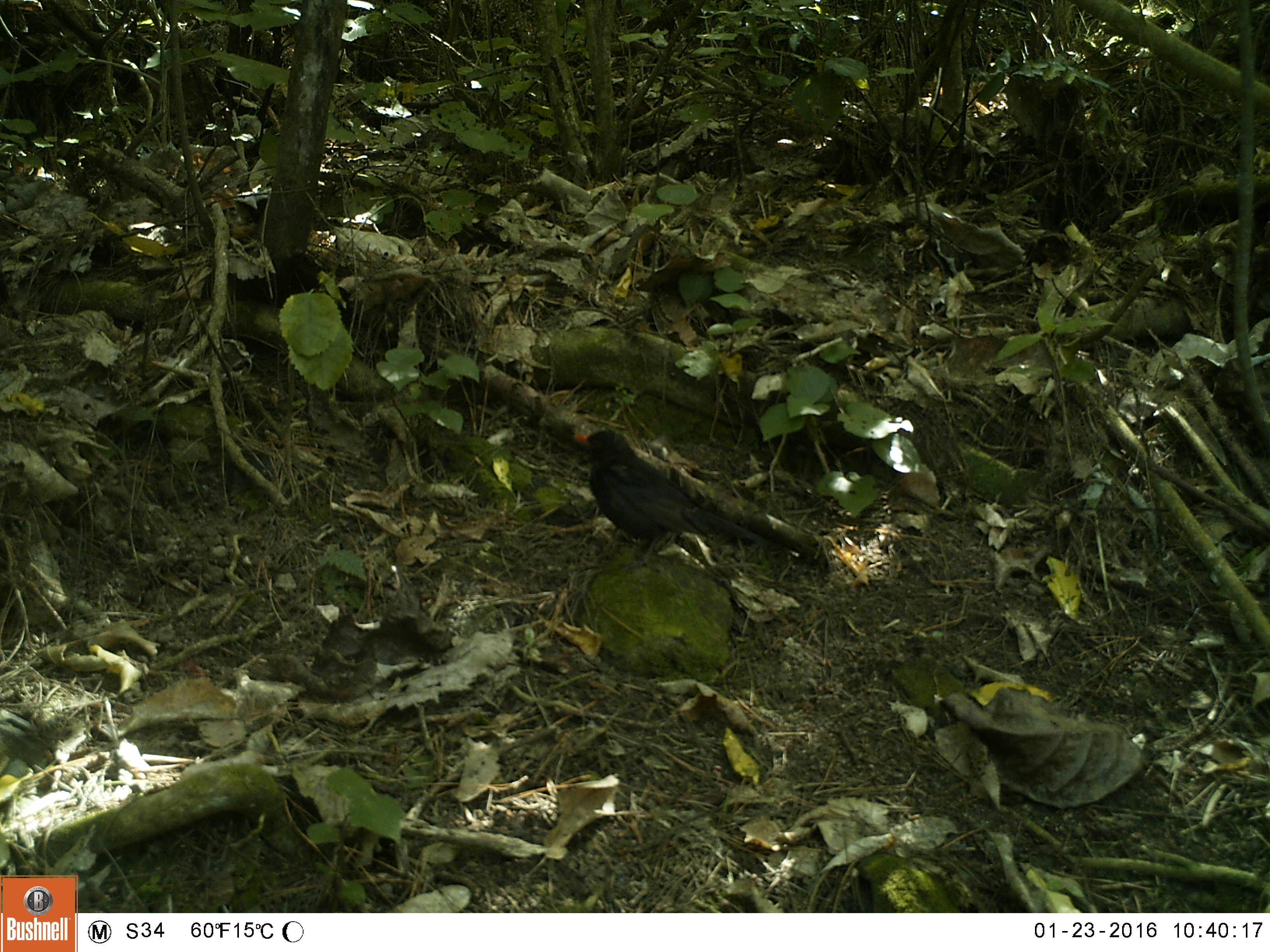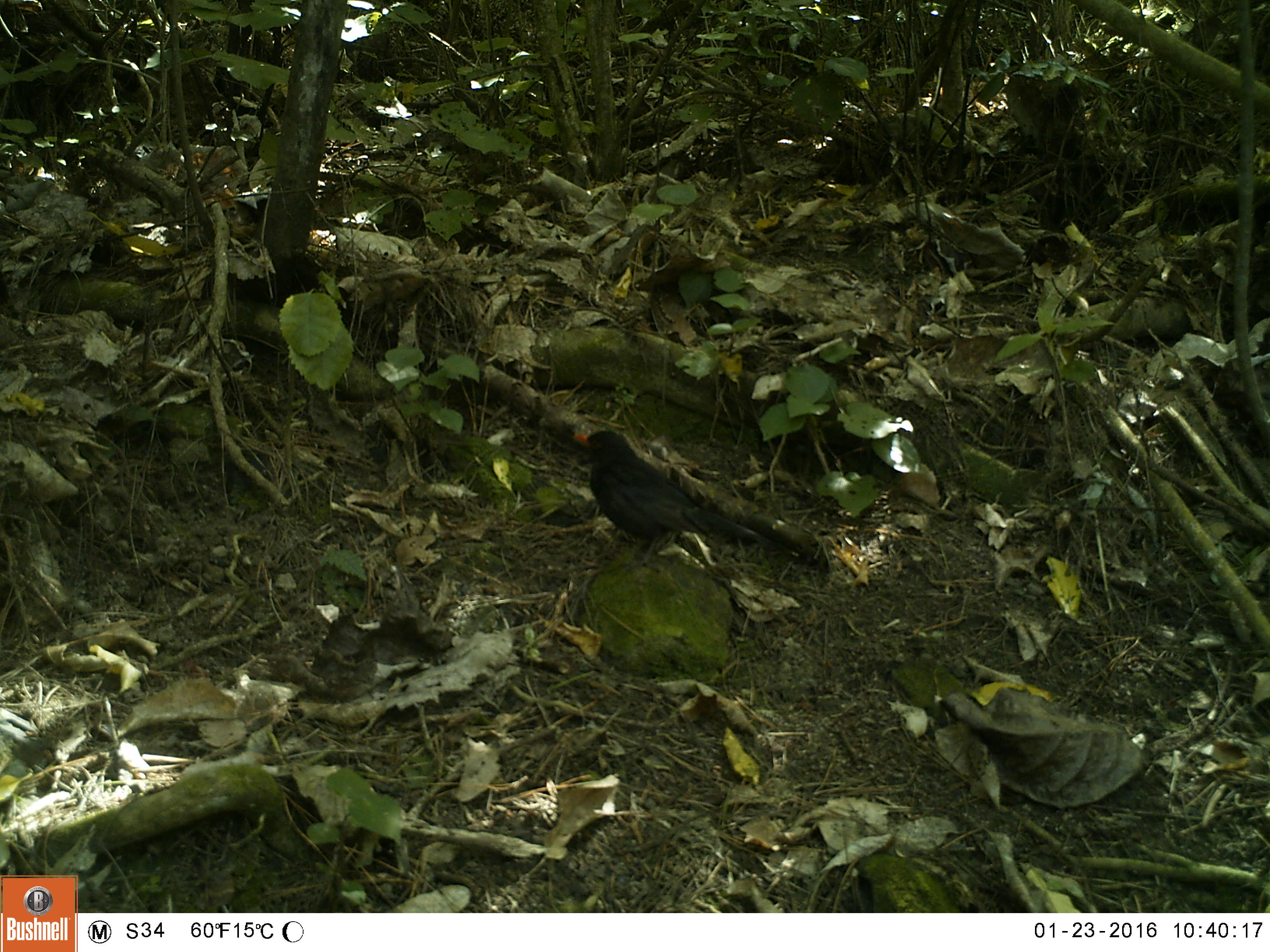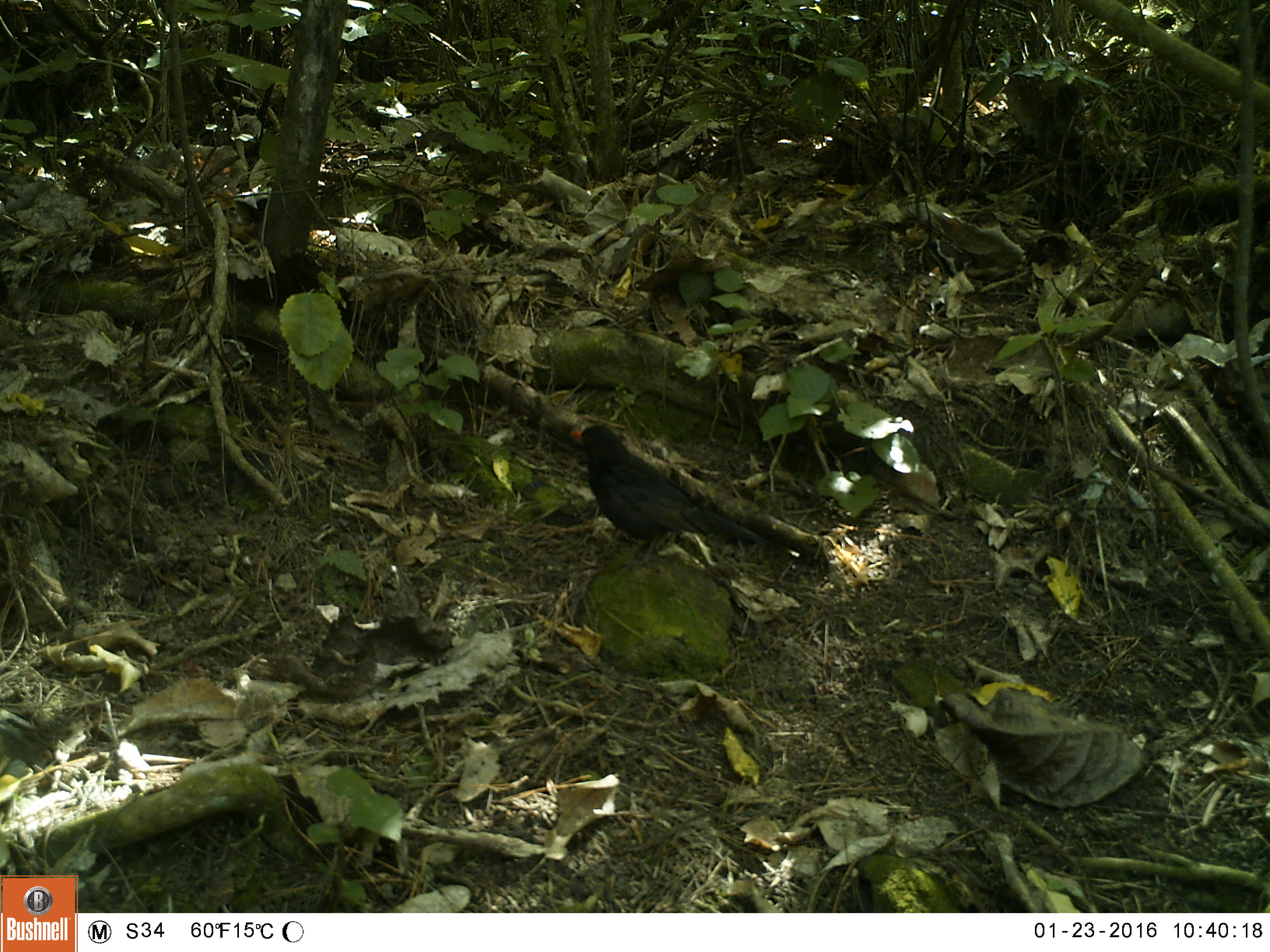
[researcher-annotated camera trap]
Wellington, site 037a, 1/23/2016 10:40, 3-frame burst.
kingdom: Animalia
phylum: Chordata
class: Aves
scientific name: Aves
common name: bird